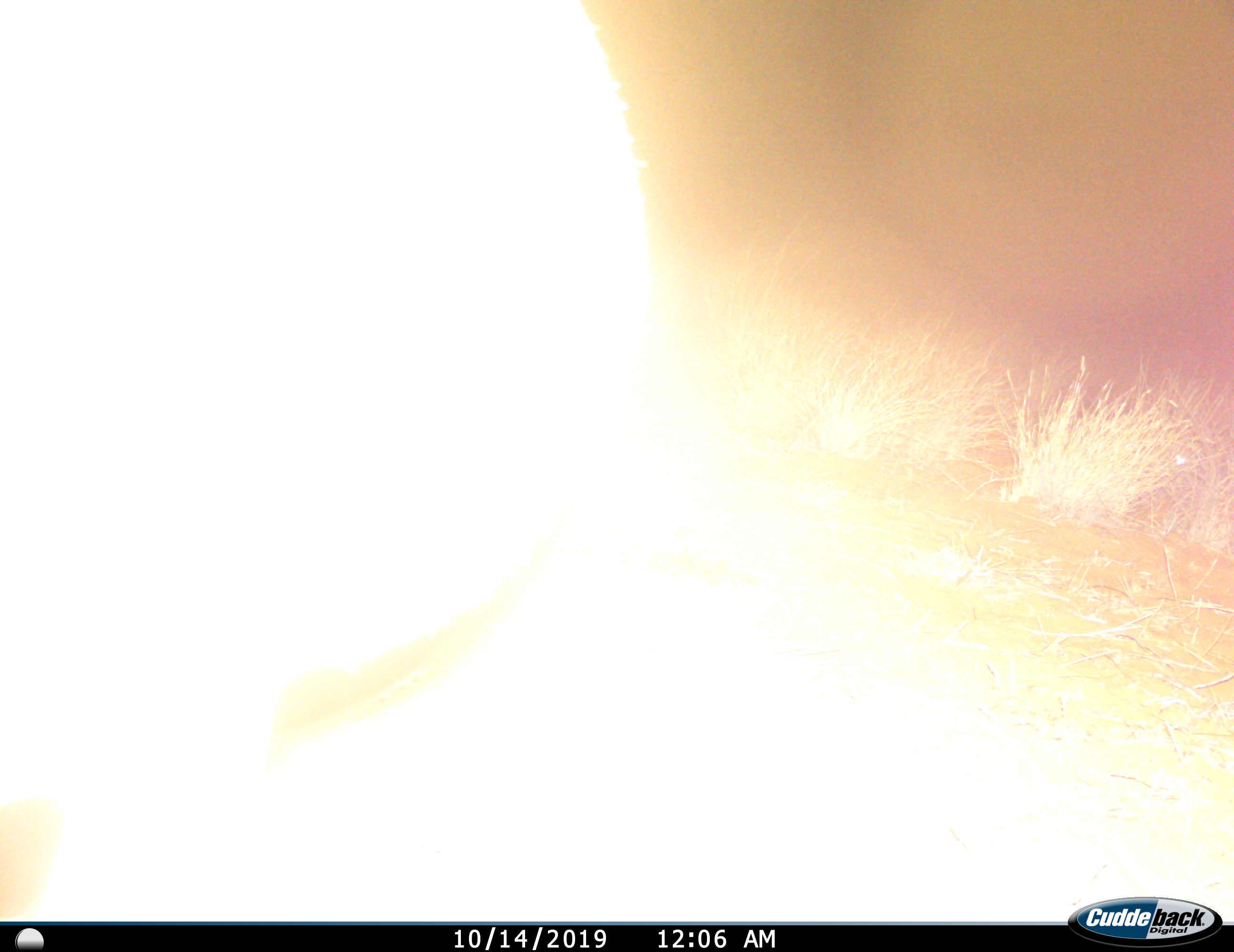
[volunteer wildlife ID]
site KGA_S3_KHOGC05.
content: unidentified animal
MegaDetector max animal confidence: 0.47